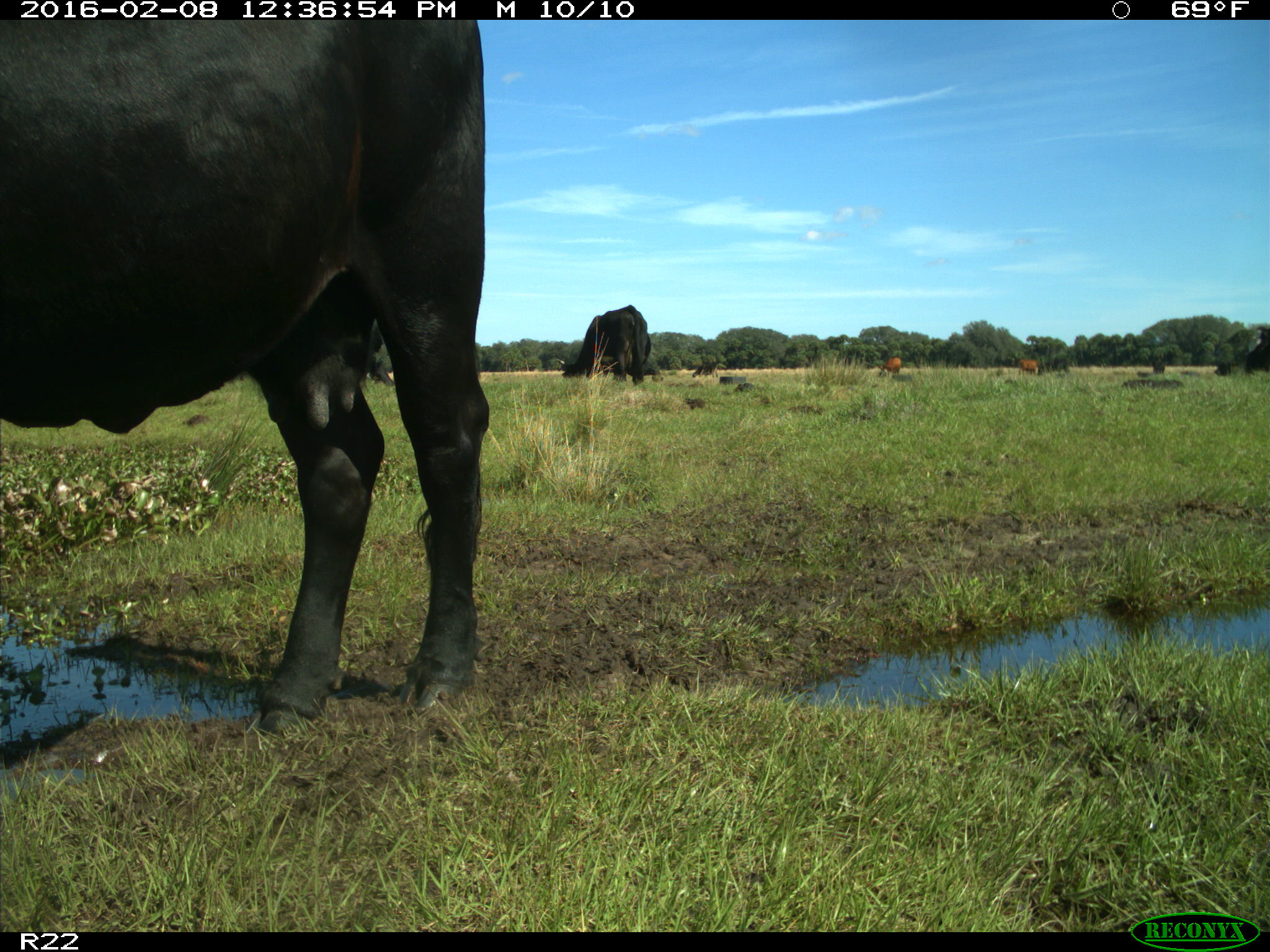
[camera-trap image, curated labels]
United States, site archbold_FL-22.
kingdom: Animalia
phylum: Chordata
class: Mammalia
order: Artiodactyla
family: Bovidae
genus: Bos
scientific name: Bos taurus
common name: domestic cow